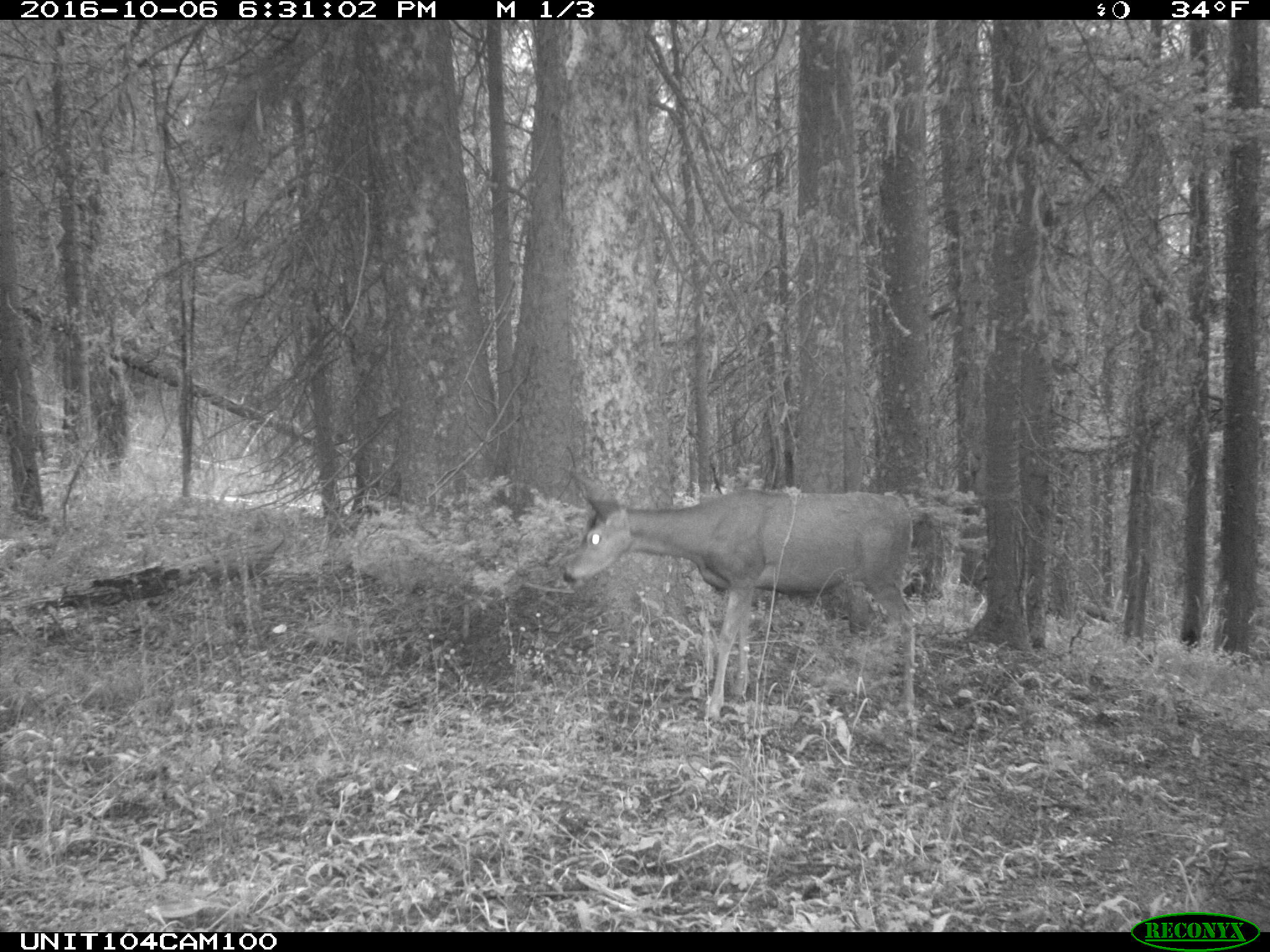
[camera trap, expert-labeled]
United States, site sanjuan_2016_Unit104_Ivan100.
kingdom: Animalia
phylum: Chordata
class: Mammalia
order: Artiodactyla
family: Cervidae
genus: Odocoileus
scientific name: Odocoileus hemionus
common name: mule deer